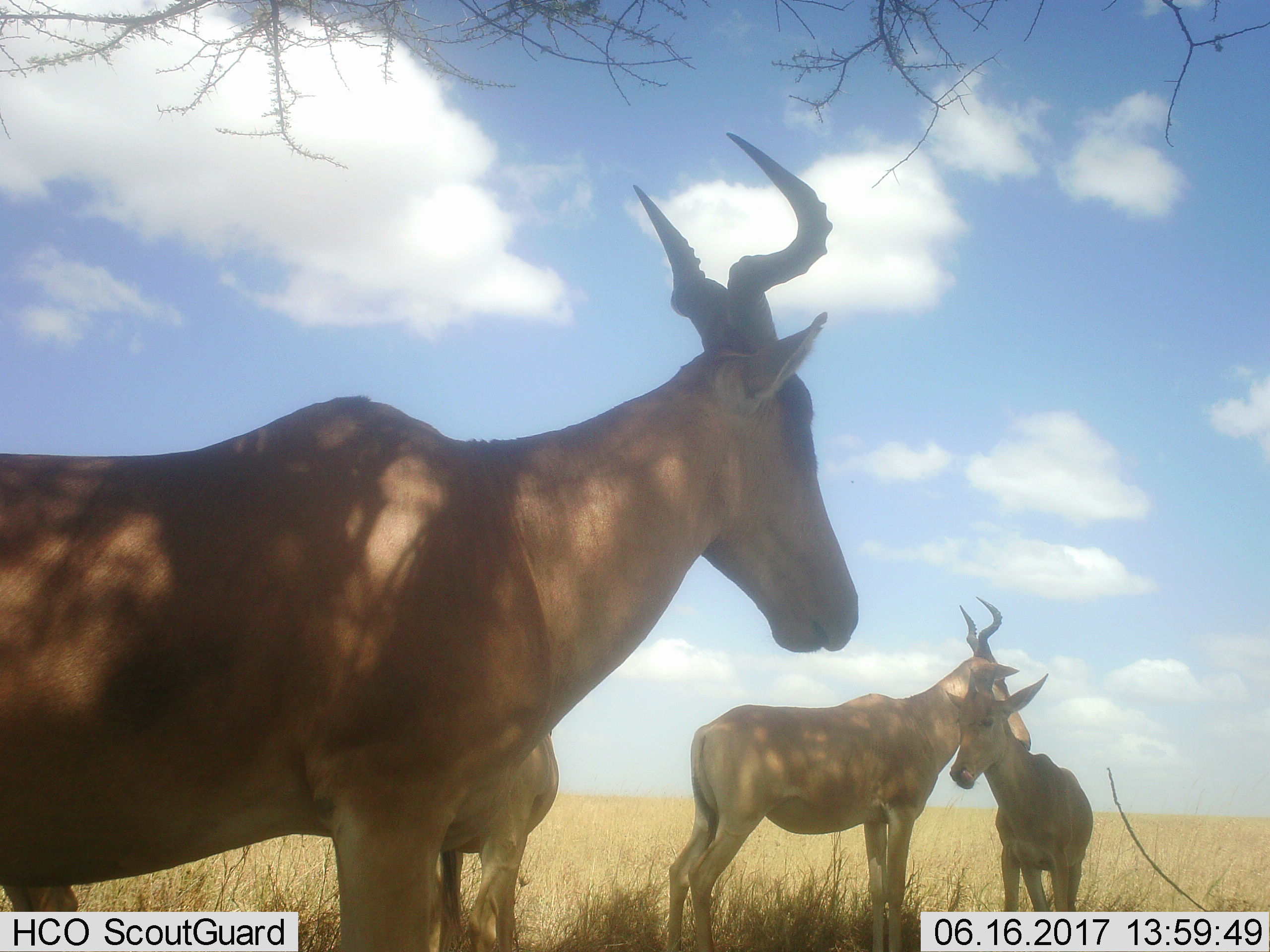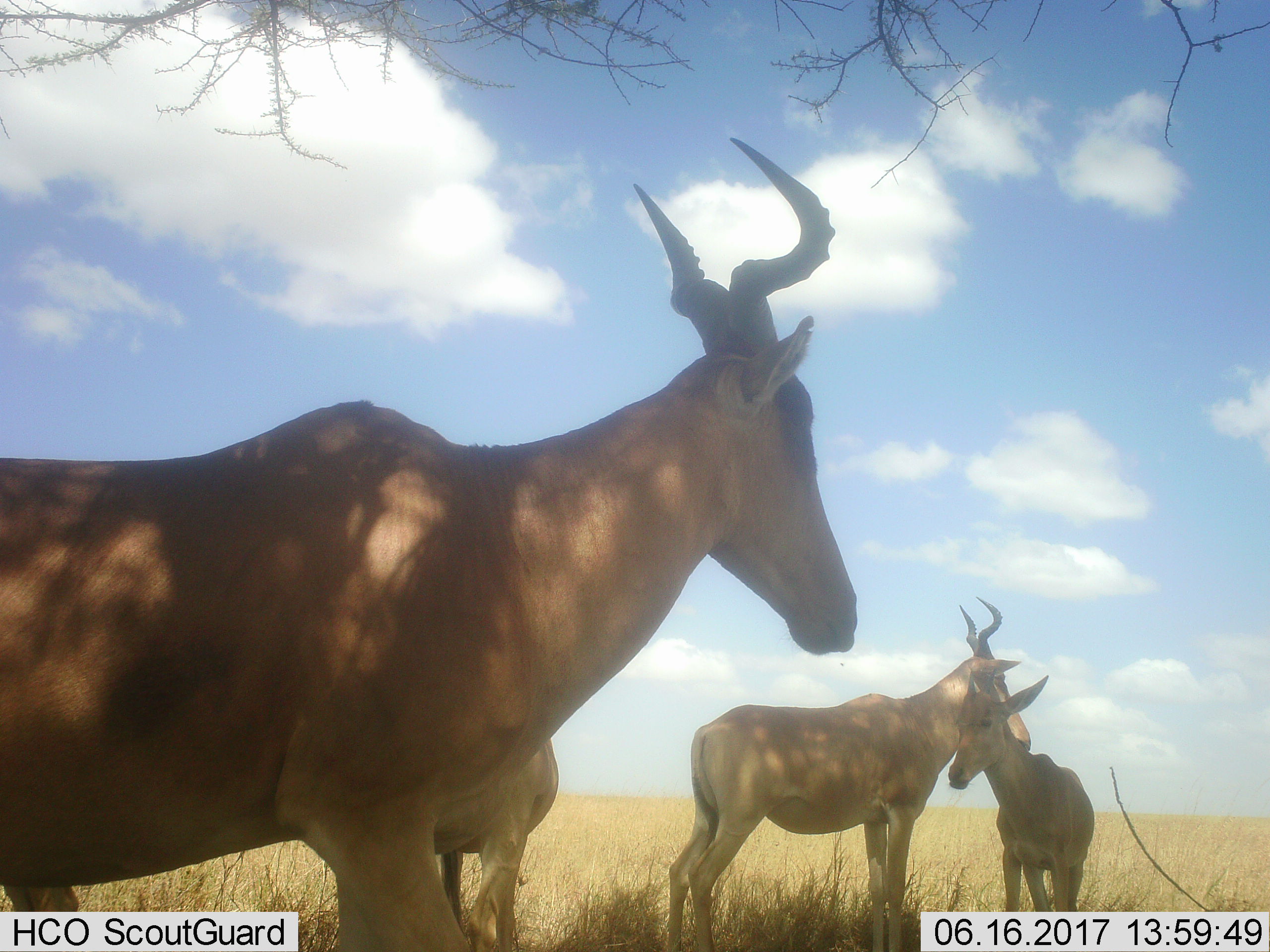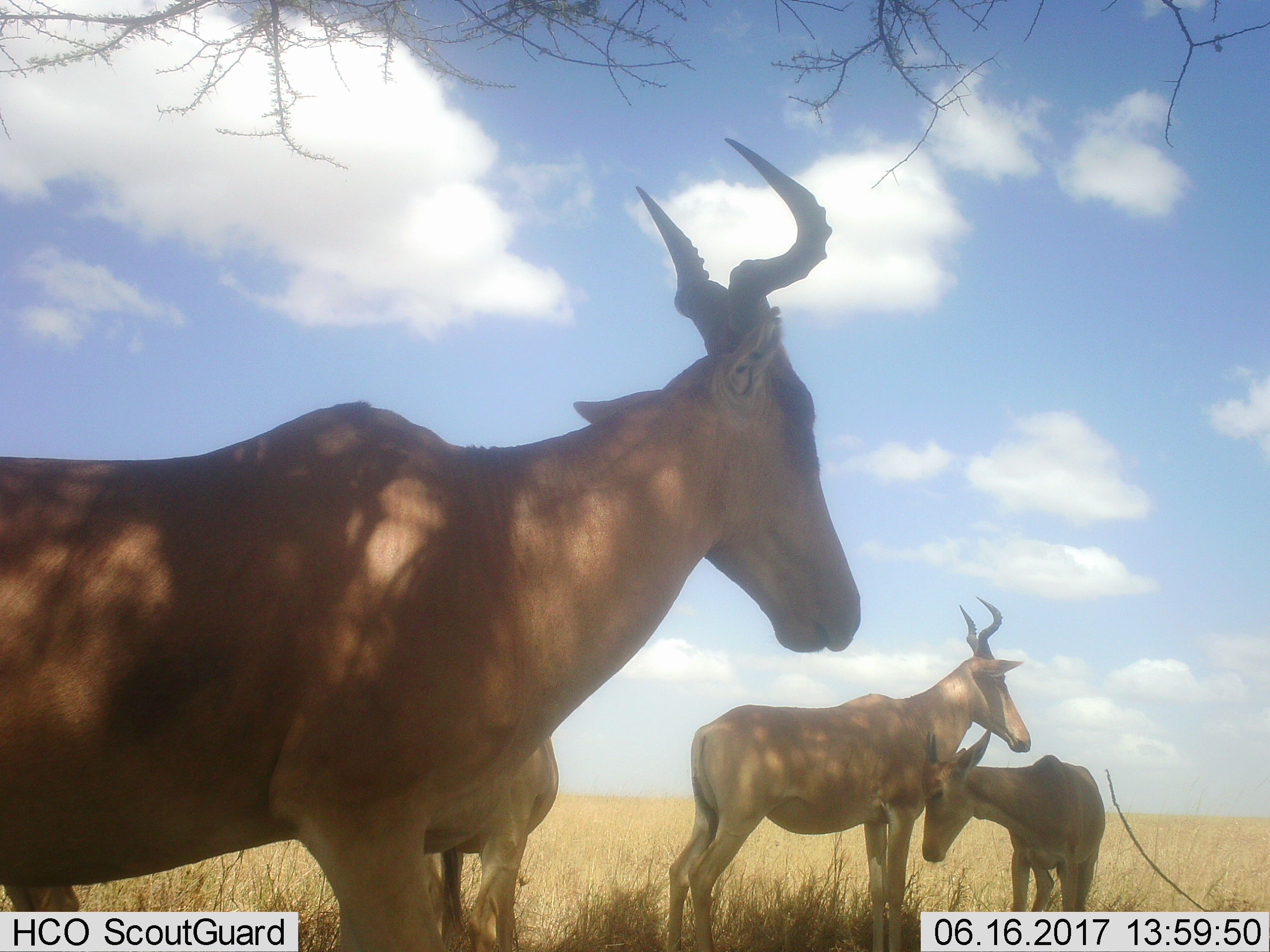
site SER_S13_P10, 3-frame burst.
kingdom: Animalia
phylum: Chordata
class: Mammalia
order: Artiodactyla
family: Bovidae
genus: Alcelaphus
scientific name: Alcelaphus buselaphus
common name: hartebeest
Hartebeest (Alcelaphus buselaphus), count 4. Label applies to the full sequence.